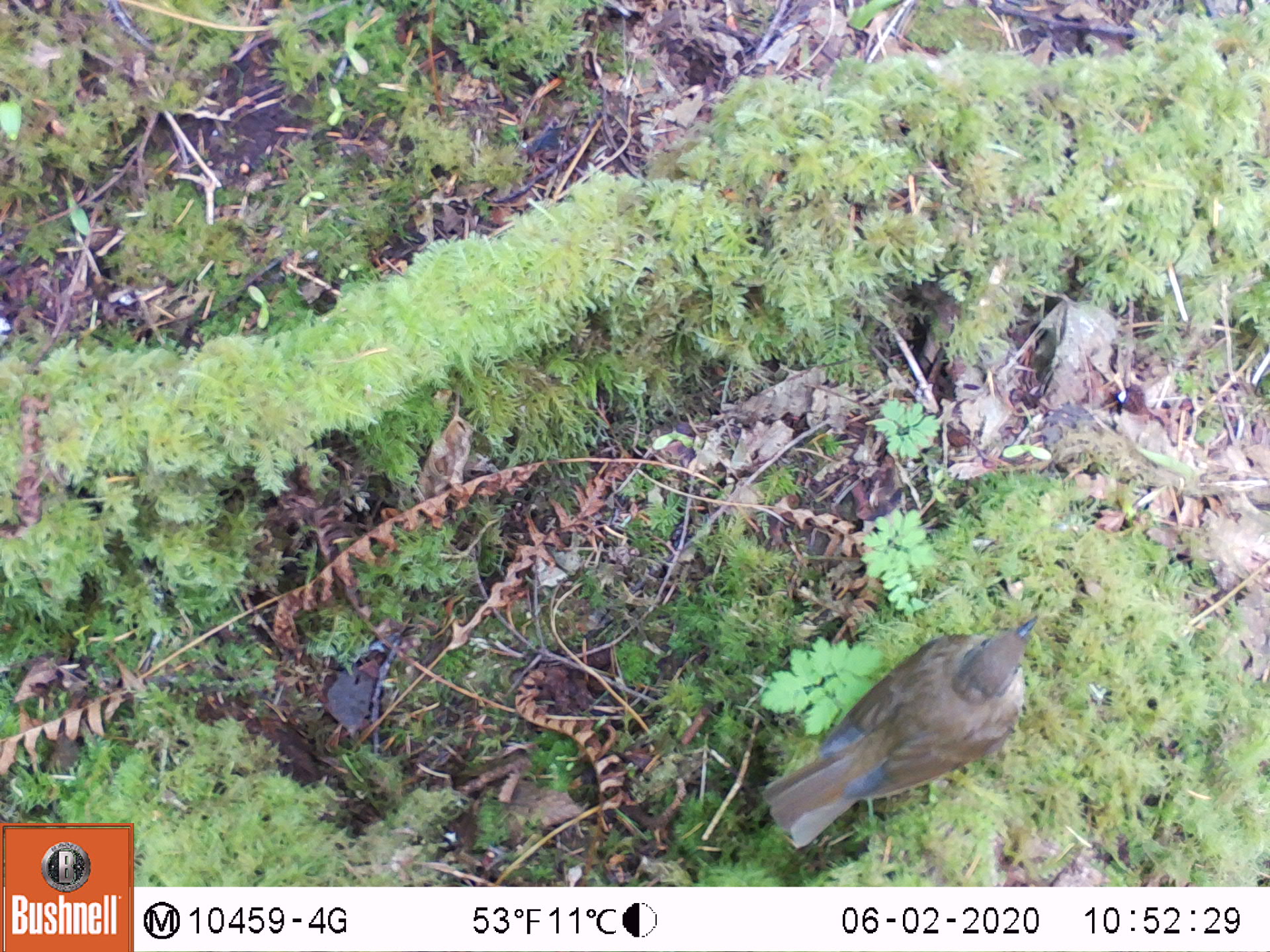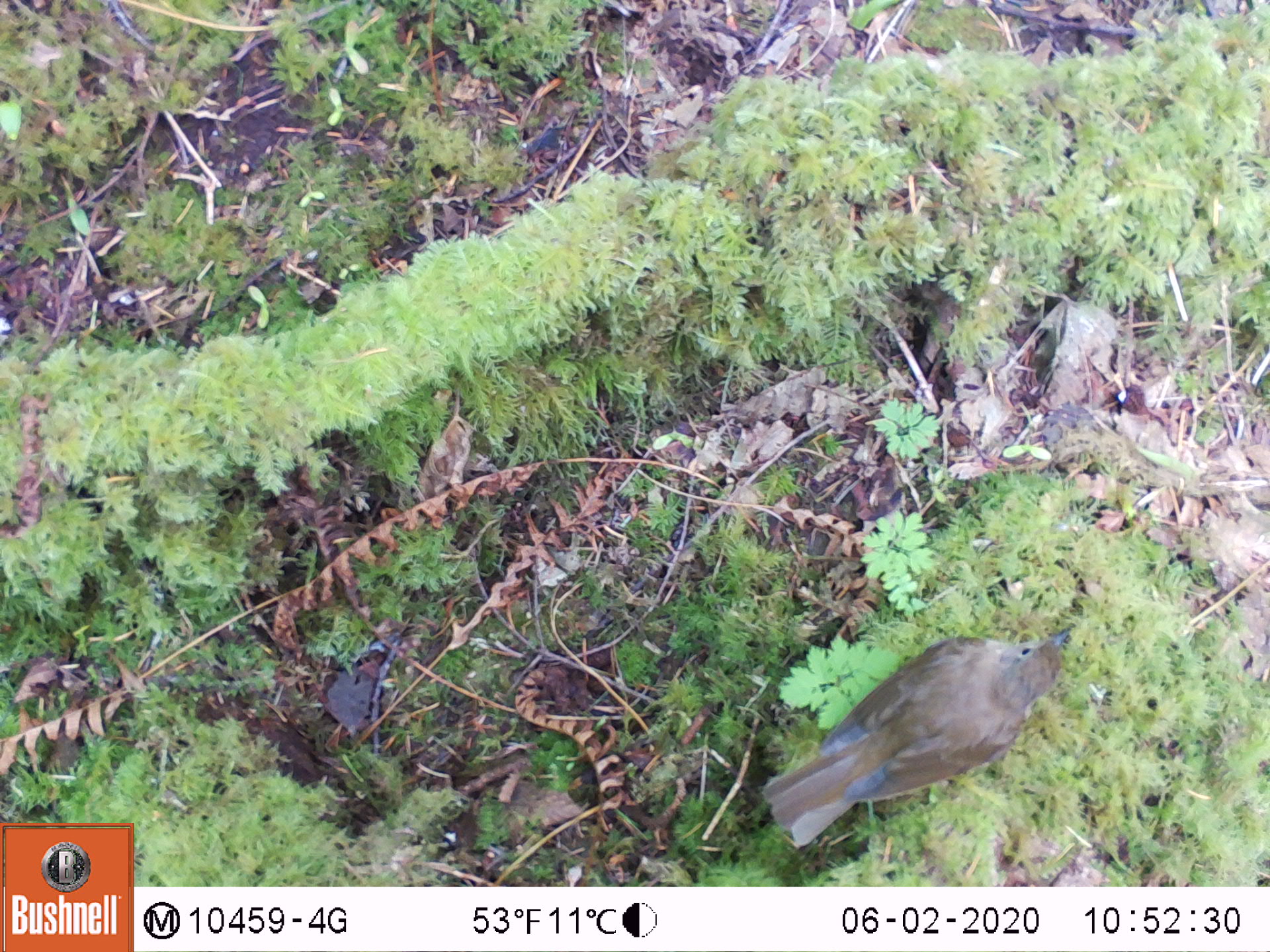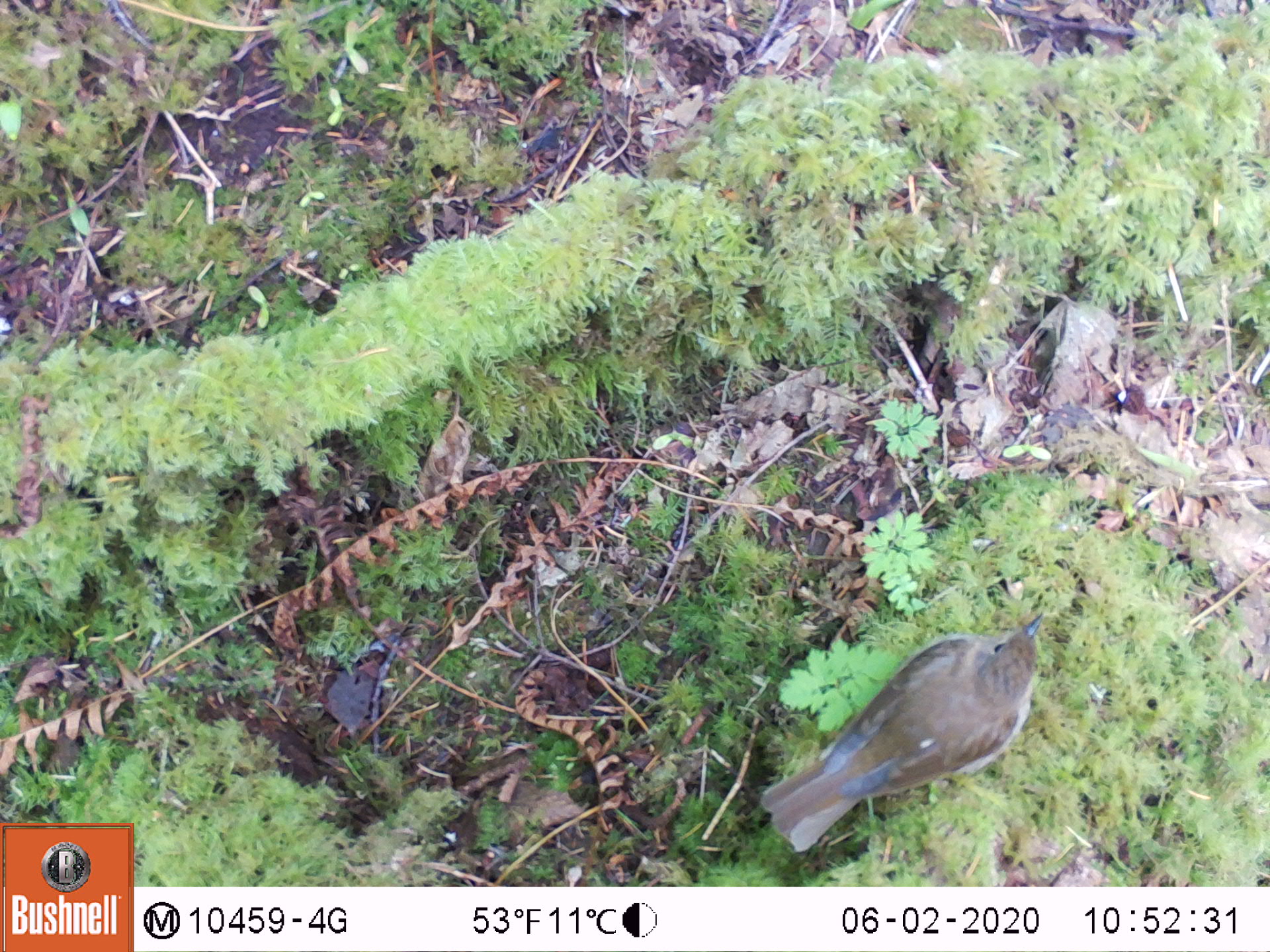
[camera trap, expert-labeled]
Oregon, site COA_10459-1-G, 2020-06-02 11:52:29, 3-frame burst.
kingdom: Animalia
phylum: Chordata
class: Aves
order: Passeriformes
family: Turdidae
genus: Catharus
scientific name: Catharus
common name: brown thrushes and nightingale-thrushes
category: catharus species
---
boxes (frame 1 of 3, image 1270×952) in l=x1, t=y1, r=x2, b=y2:
catharus species: l=759, t=607, r=1042, b=855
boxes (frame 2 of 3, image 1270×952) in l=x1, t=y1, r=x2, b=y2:
catharus species: l=755, t=622, r=1076, b=848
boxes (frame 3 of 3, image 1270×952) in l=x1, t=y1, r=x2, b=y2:
catharus species: l=755, t=603, r=1055, b=855